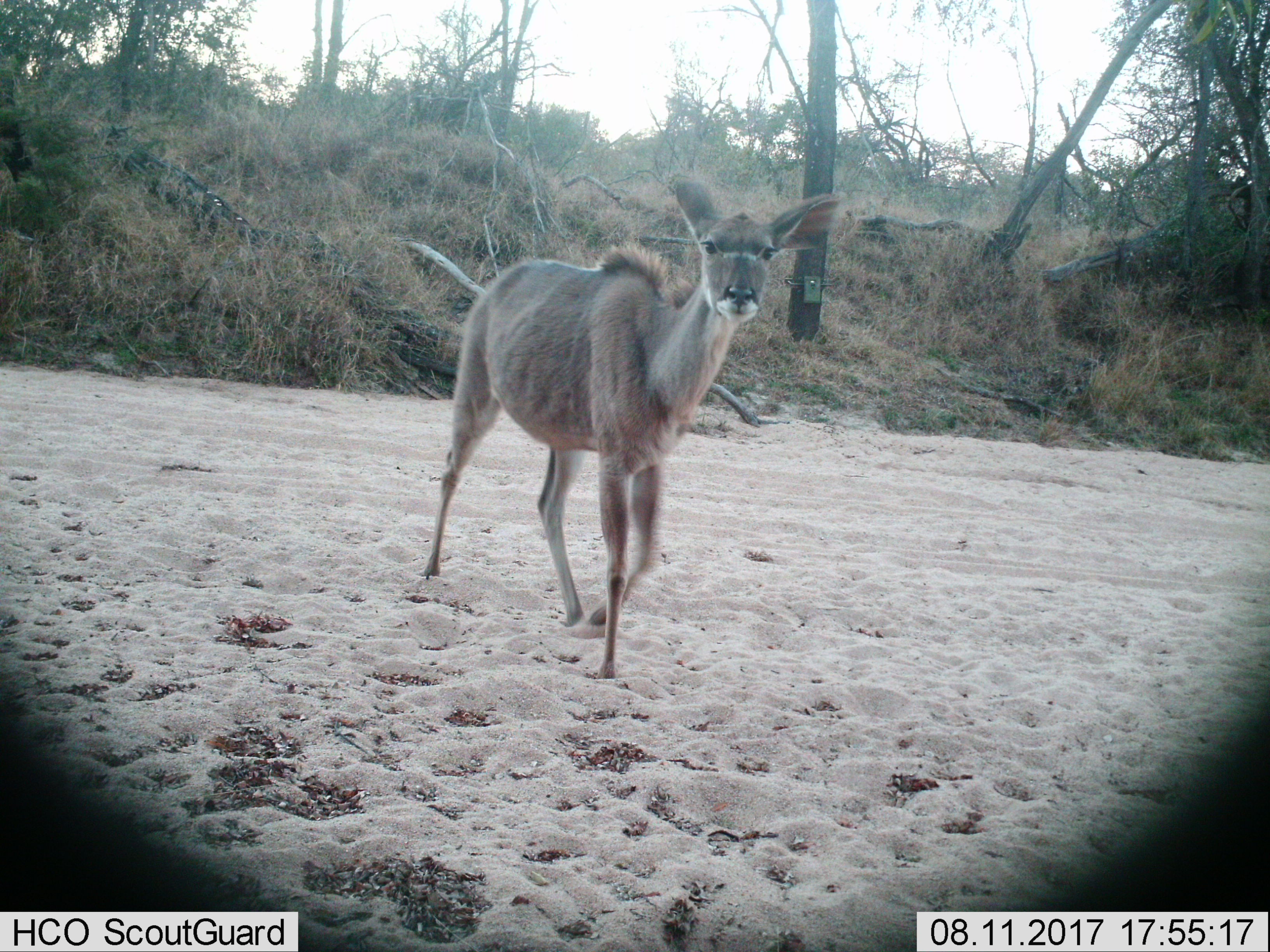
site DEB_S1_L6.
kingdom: Animalia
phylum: Chordata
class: Mammalia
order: Artiodactyla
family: Bovidae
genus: Tragelaphus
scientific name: Tragelaphus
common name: kudu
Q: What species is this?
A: Kudu (Tragelaphus).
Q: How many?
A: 1.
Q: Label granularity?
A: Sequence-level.